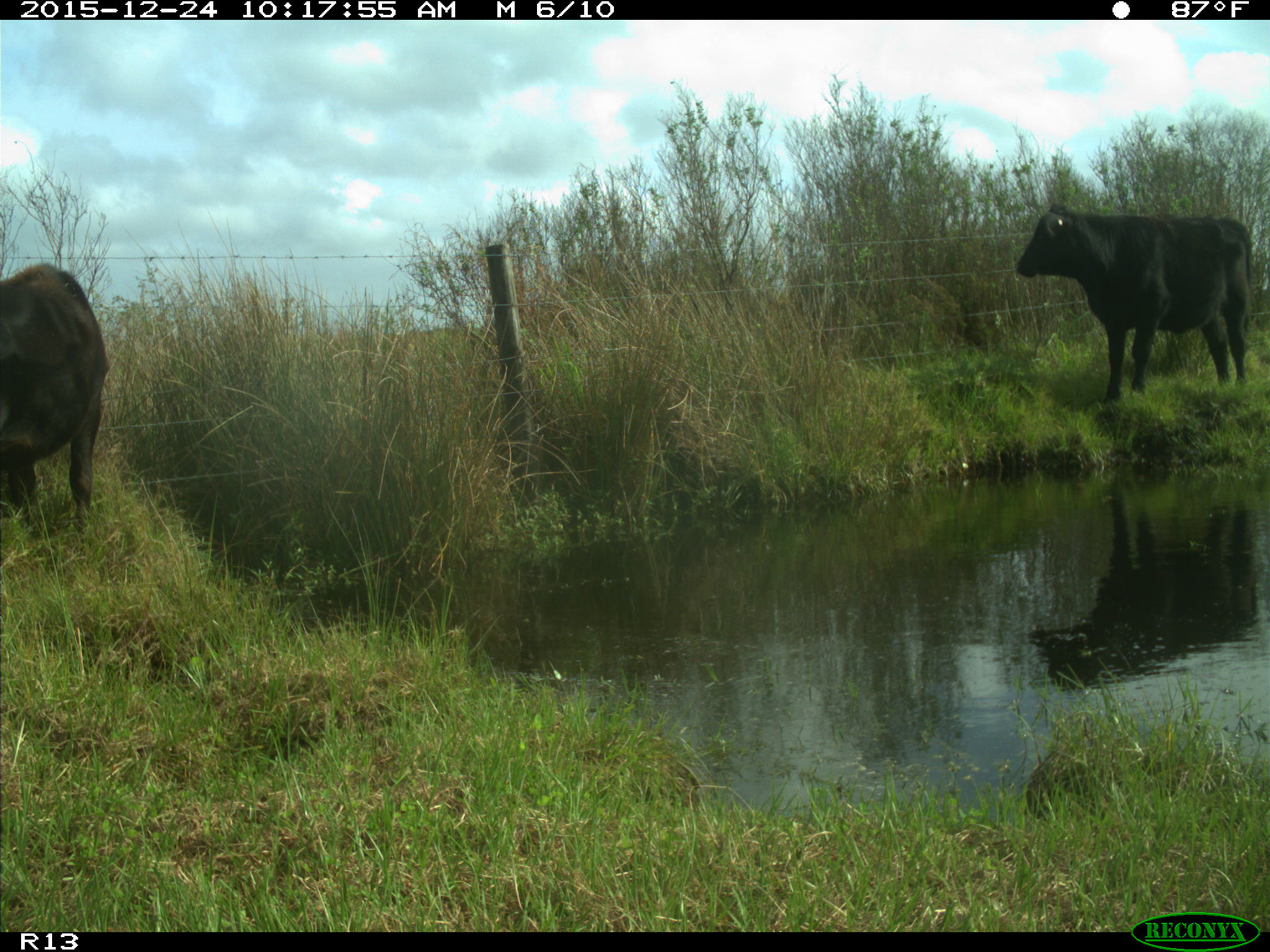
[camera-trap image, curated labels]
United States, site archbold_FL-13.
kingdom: Animalia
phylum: Chordata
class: Mammalia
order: Artiodactyla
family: Bovidae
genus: Bos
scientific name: Bos taurus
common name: domestic cow